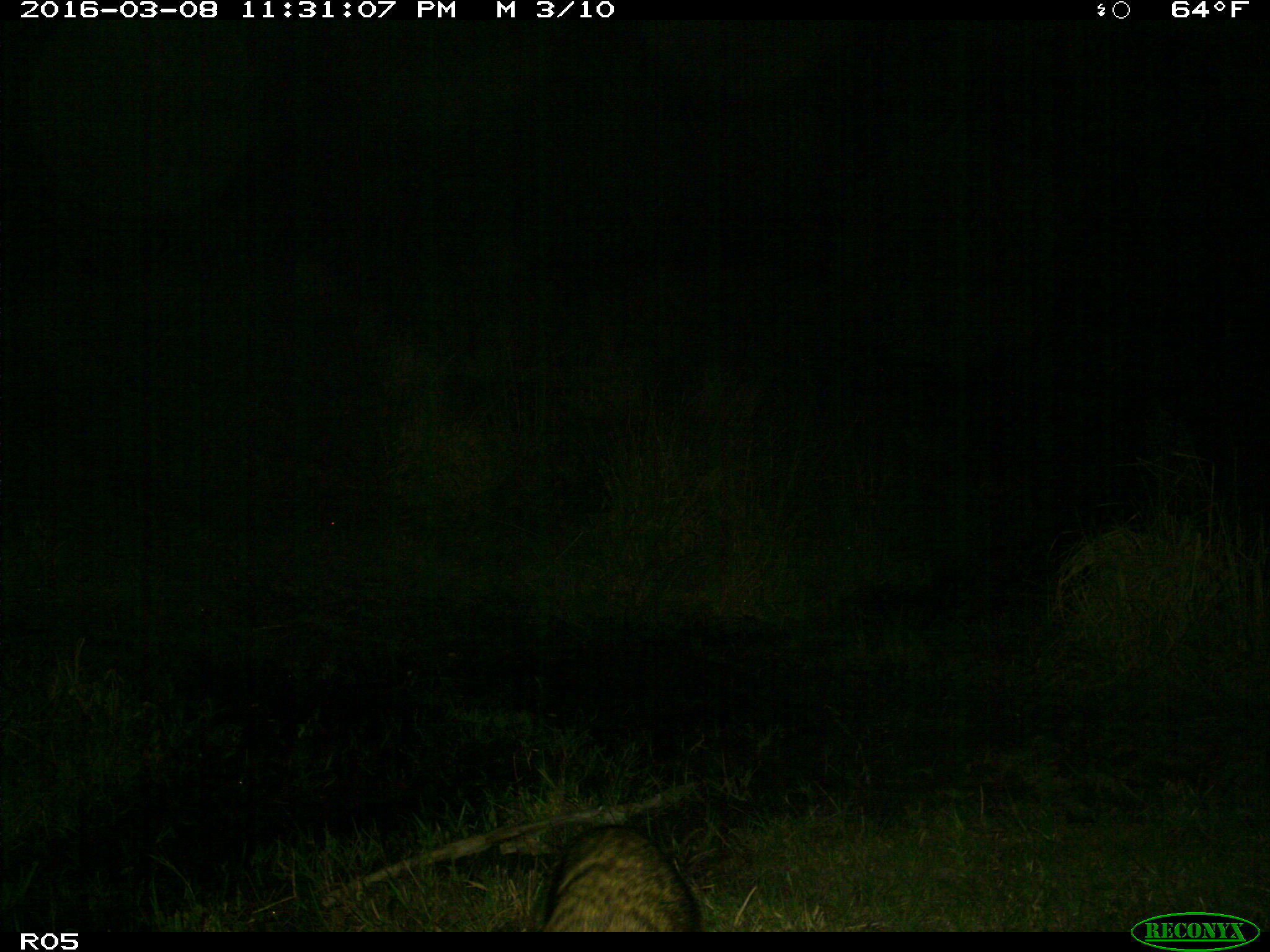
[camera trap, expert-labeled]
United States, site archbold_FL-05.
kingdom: Animalia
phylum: Chordata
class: Mammalia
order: Carnivora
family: Procyonidae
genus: Procyon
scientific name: Procyon lotor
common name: common raccoon